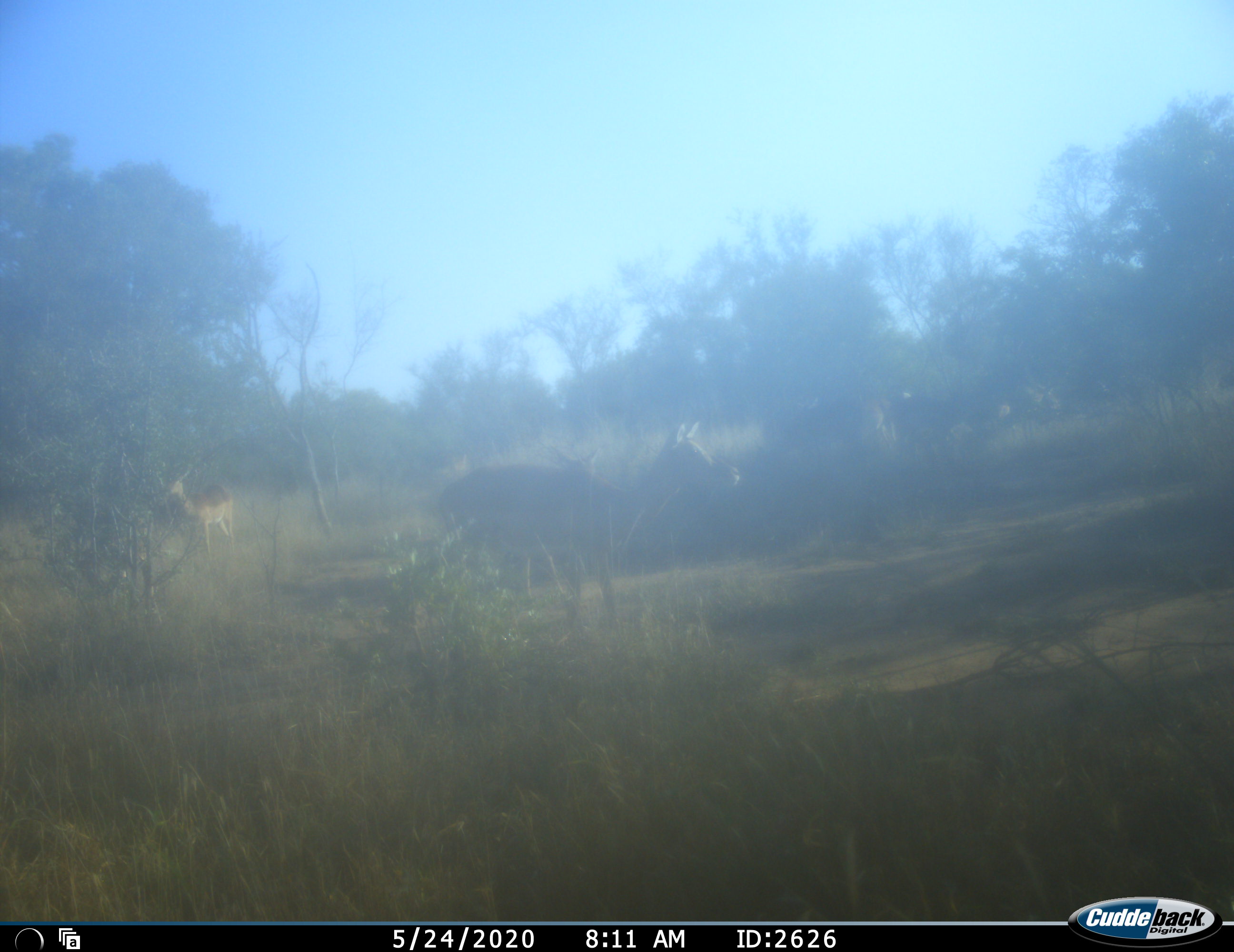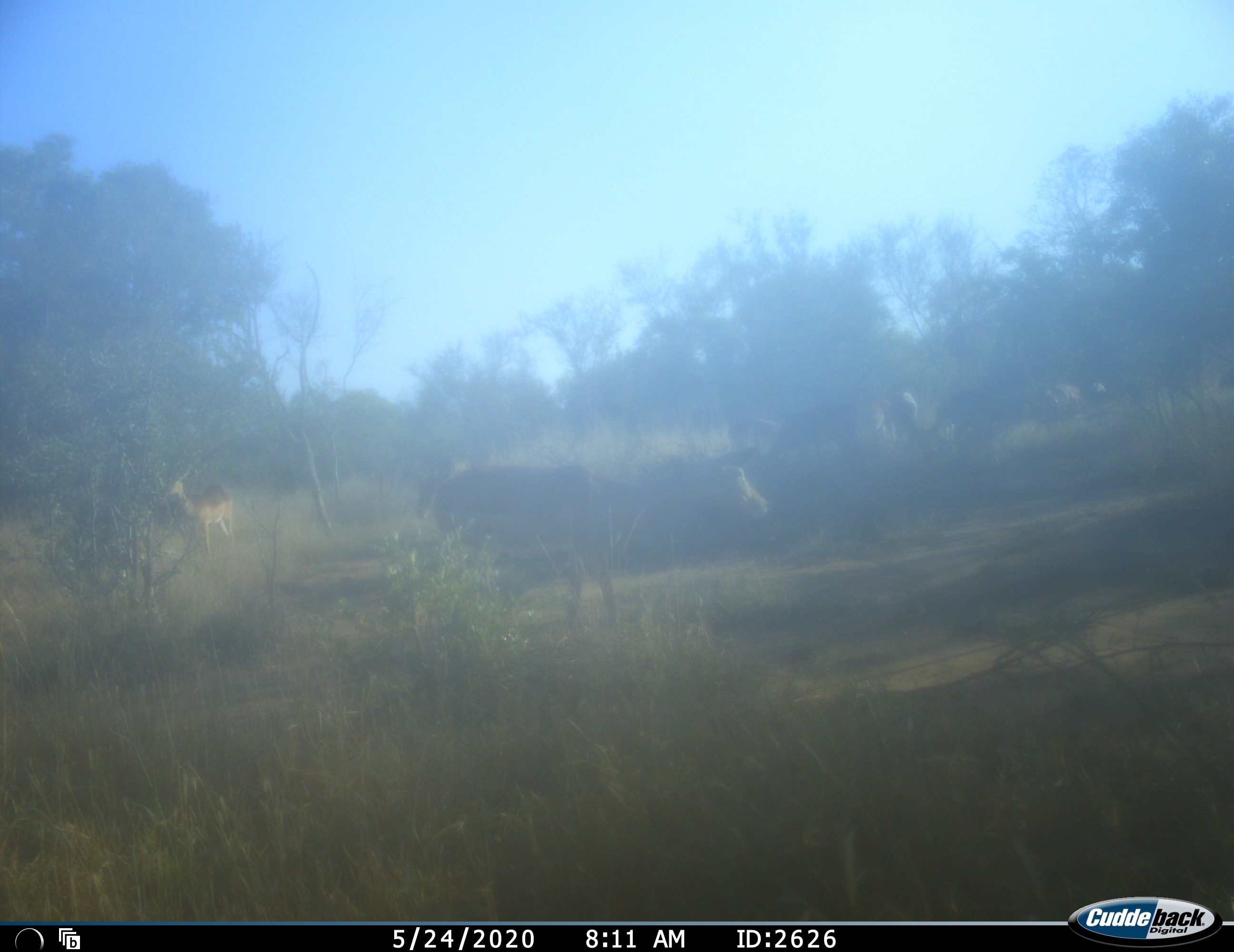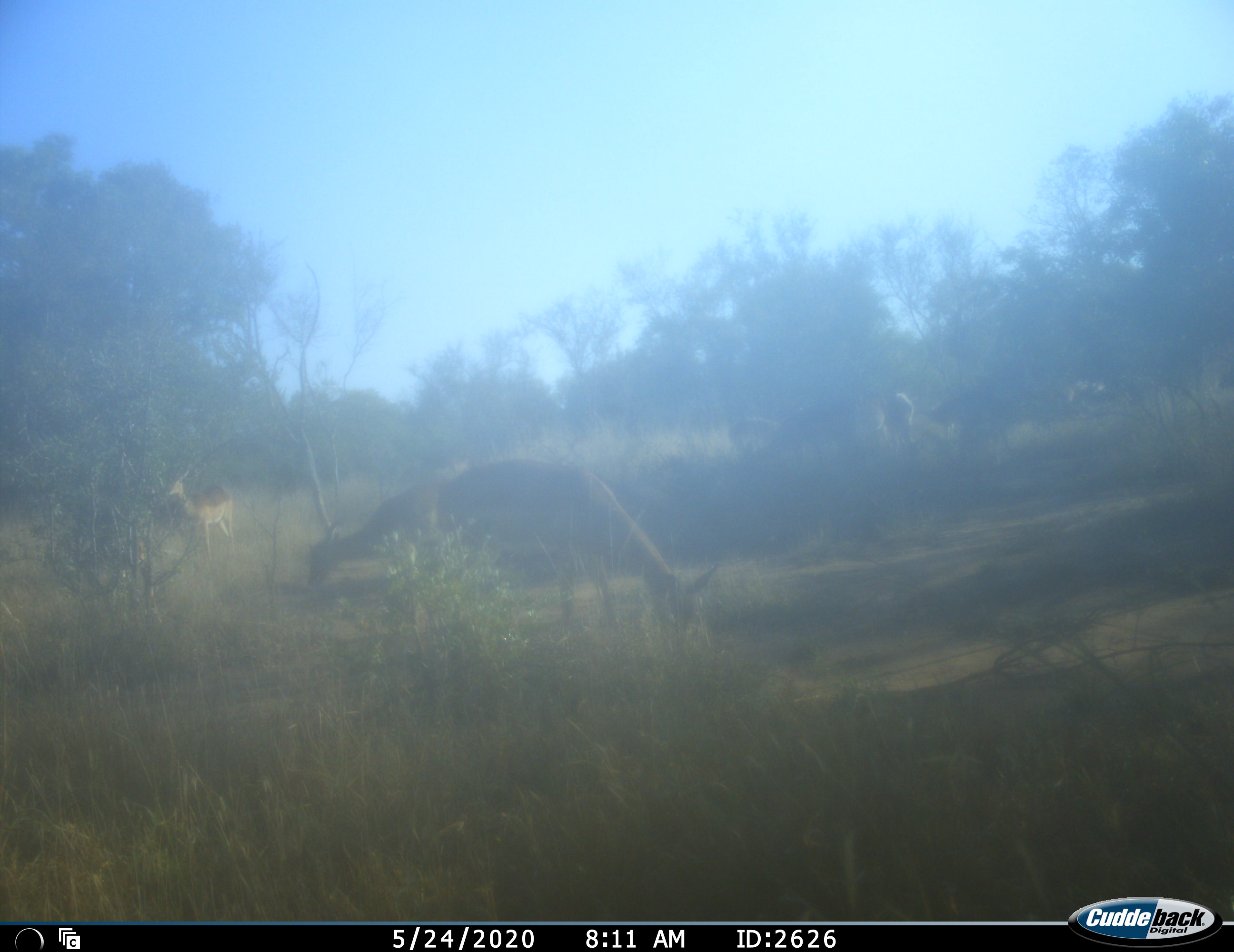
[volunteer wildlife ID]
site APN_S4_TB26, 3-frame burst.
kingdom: Animalia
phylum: Chordata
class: Mammalia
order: Artiodactyla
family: Bovidae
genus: Aepyceros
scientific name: Aepyceros melampus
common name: impala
Impala (Aepyceros melampus), count 8. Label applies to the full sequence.